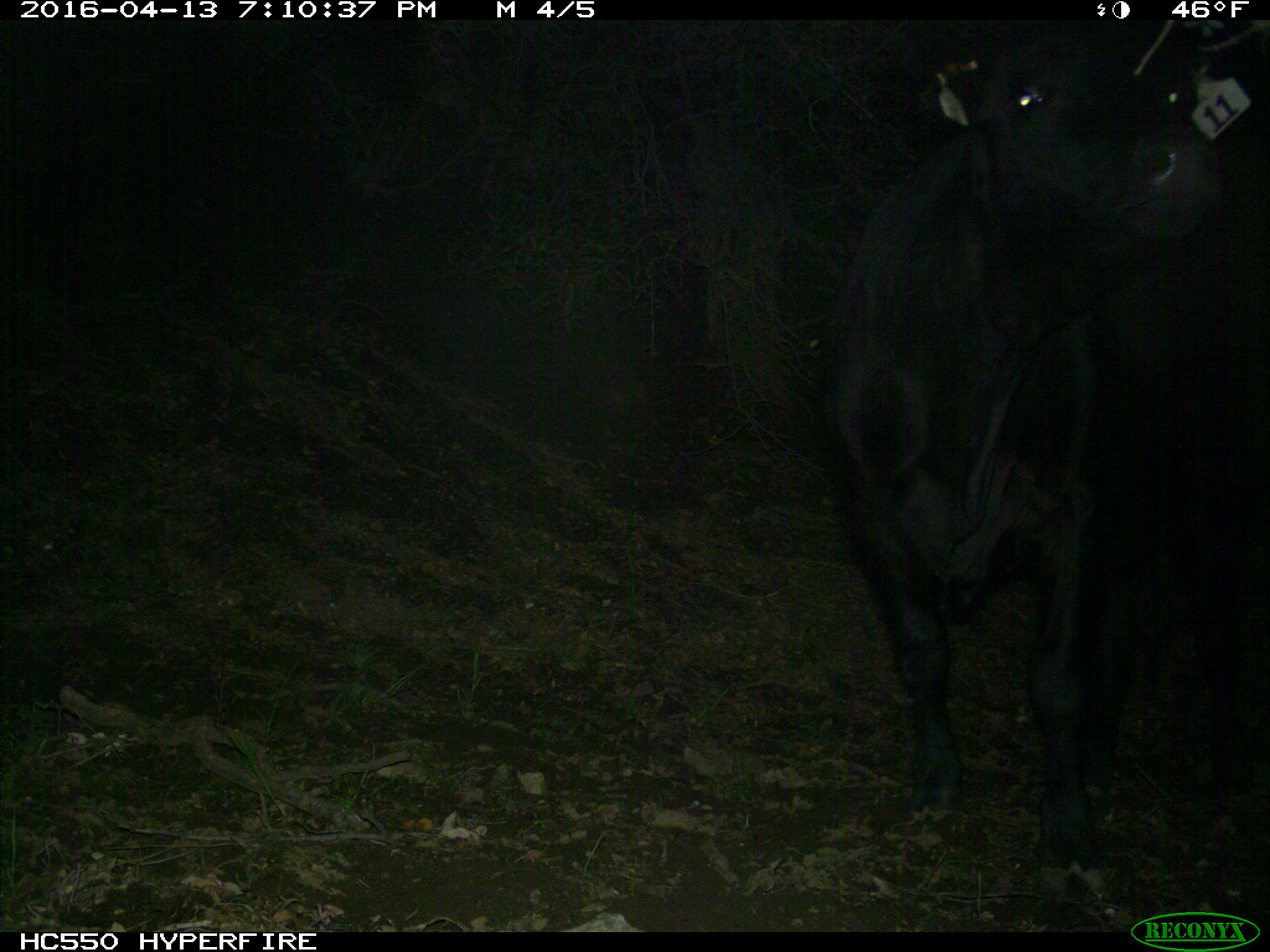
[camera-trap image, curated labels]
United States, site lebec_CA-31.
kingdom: Animalia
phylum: Chordata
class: Mammalia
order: Artiodactyla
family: Bovidae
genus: Bos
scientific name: Bos taurus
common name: domestic cow